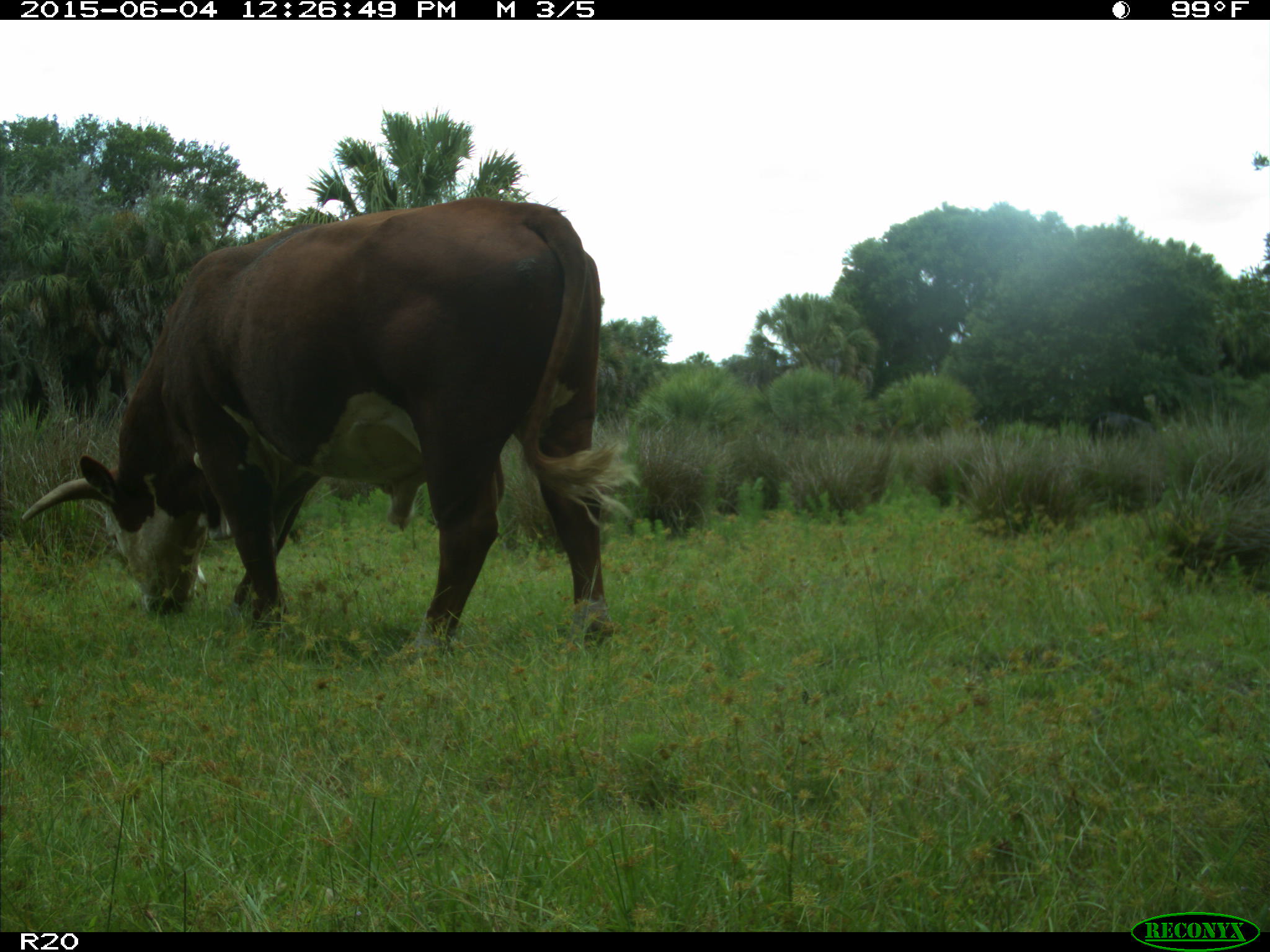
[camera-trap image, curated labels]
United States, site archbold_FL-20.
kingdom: Animalia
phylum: Chordata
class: Mammalia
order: Artiodactyla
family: Bovidae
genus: Bos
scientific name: Bos taurus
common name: domestic cow